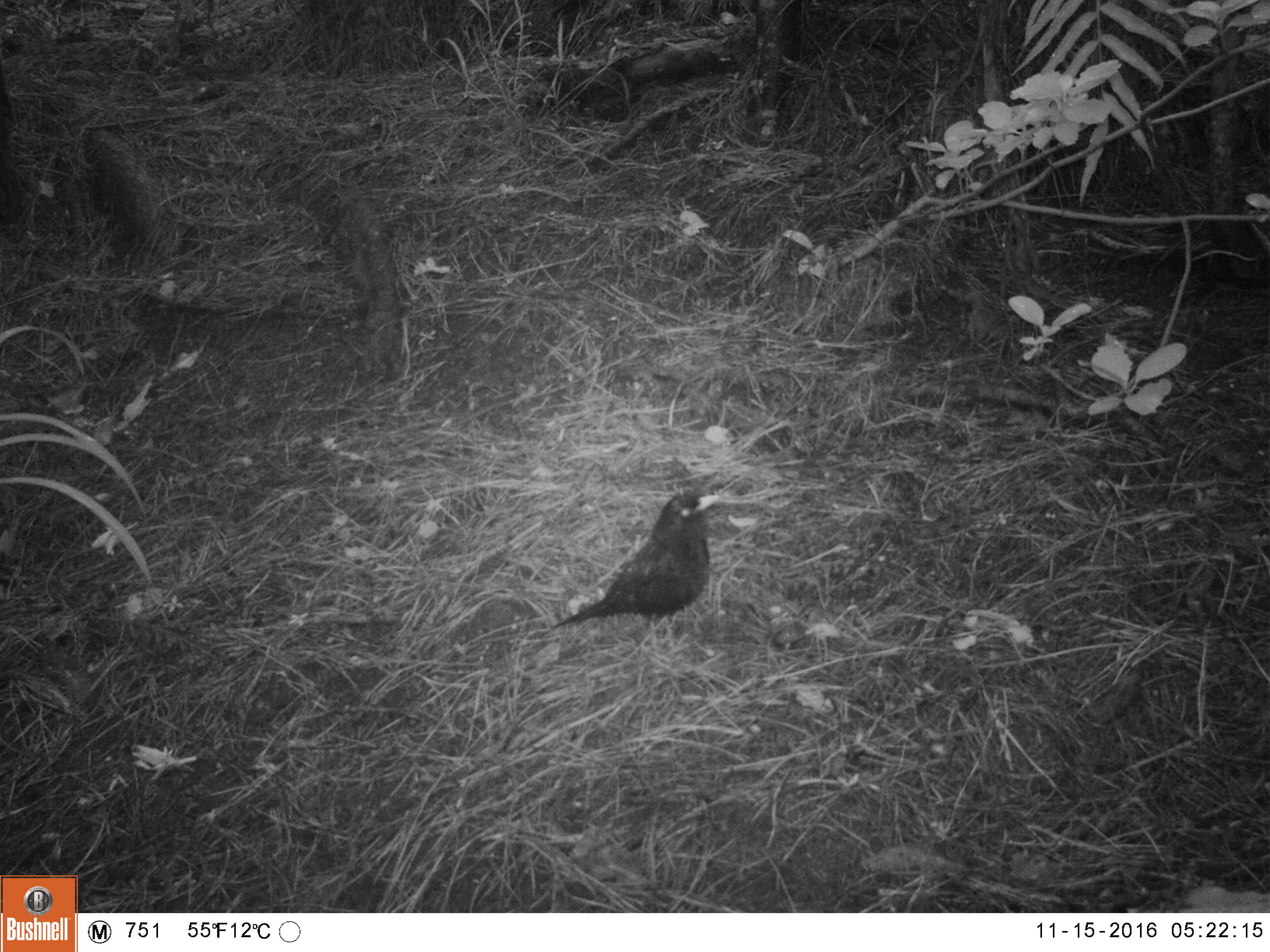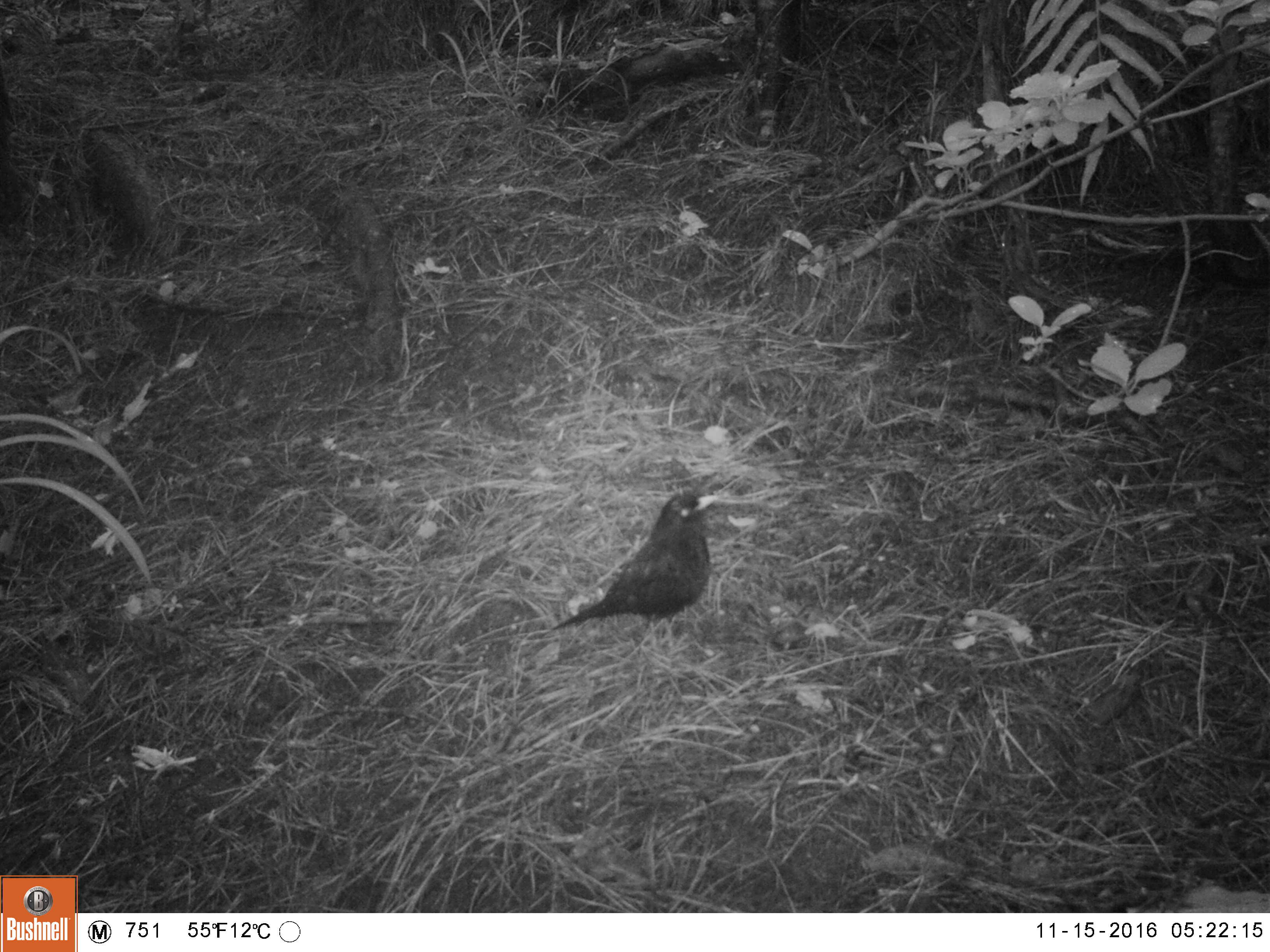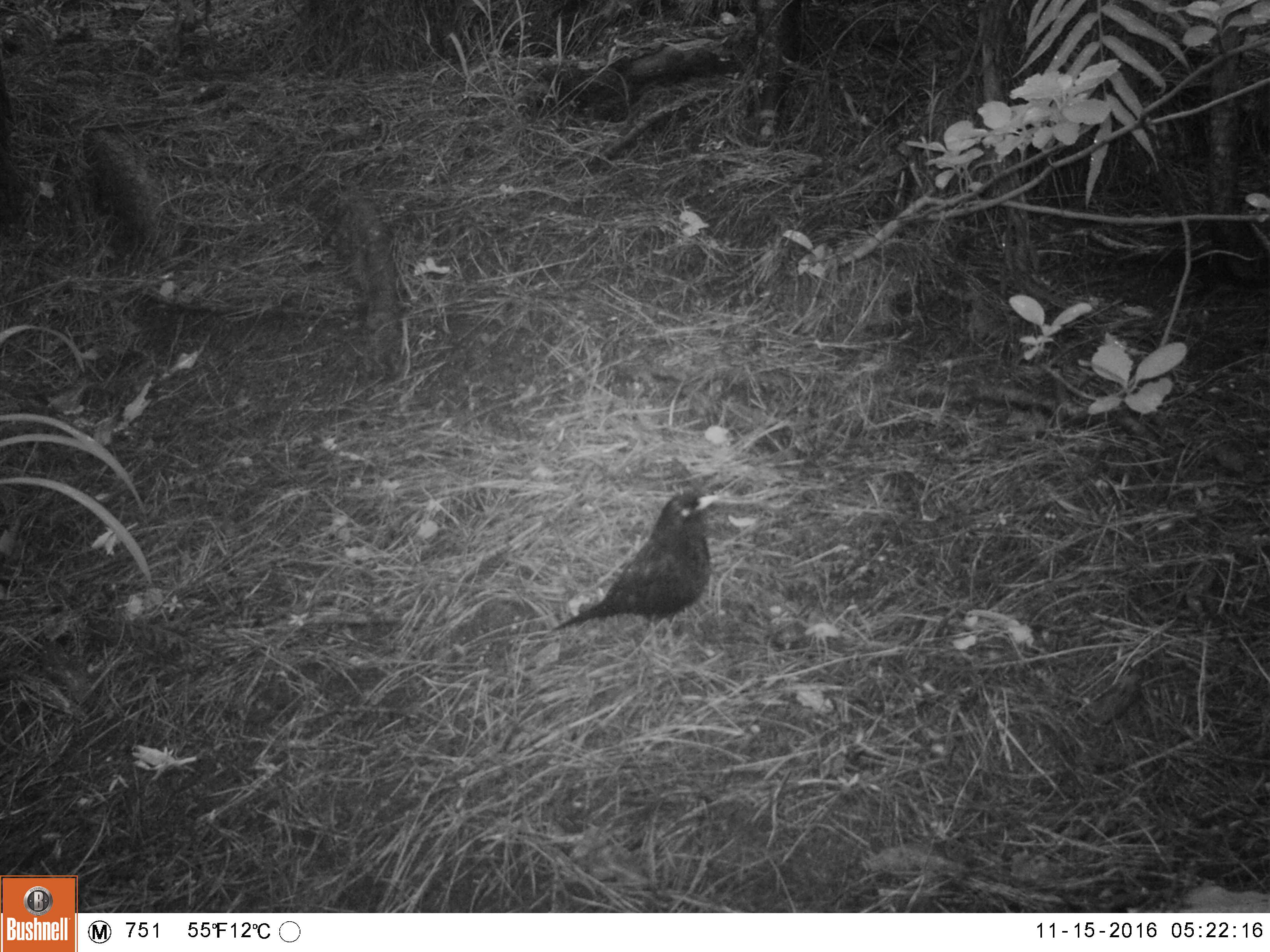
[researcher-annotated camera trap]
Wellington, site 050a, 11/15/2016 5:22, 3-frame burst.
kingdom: Animalia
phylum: Chordata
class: Aves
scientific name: Aves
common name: bird